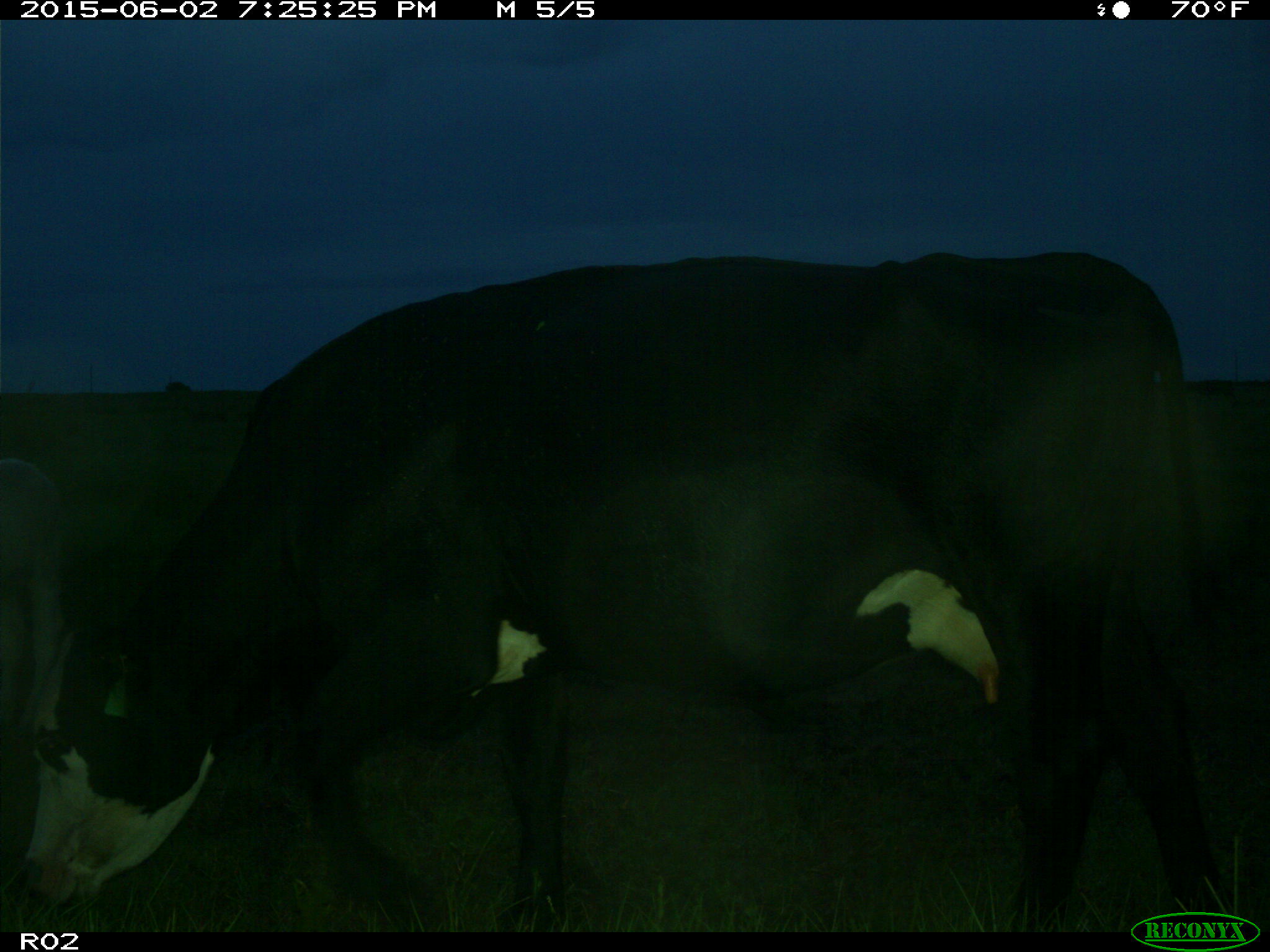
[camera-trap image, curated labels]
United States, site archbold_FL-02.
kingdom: Animalia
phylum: Chordata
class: Mammalia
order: Artiodactyla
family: Bovidae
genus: Bos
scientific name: Bos taurus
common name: domestic cow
Bos taurus (domestic cow).